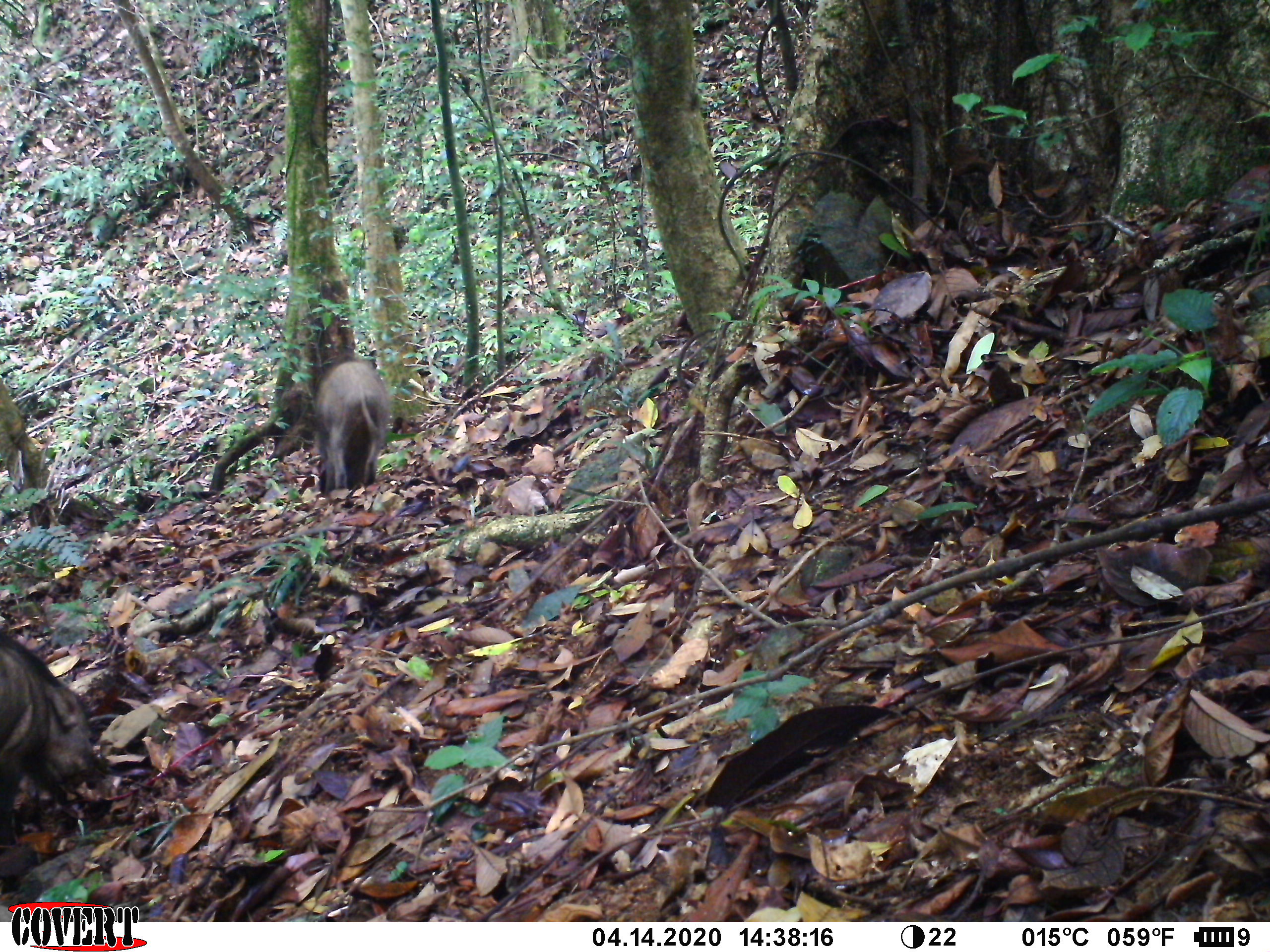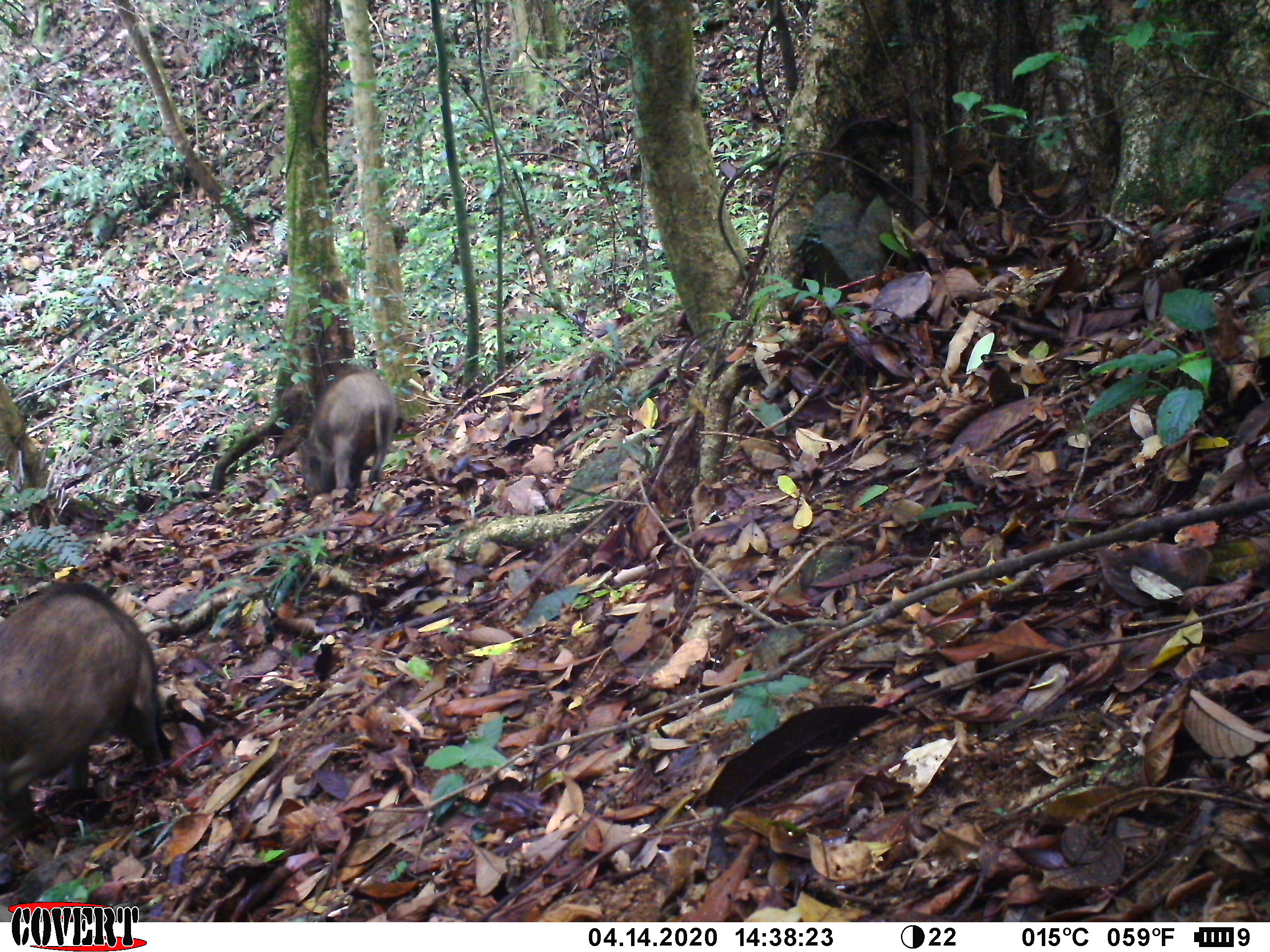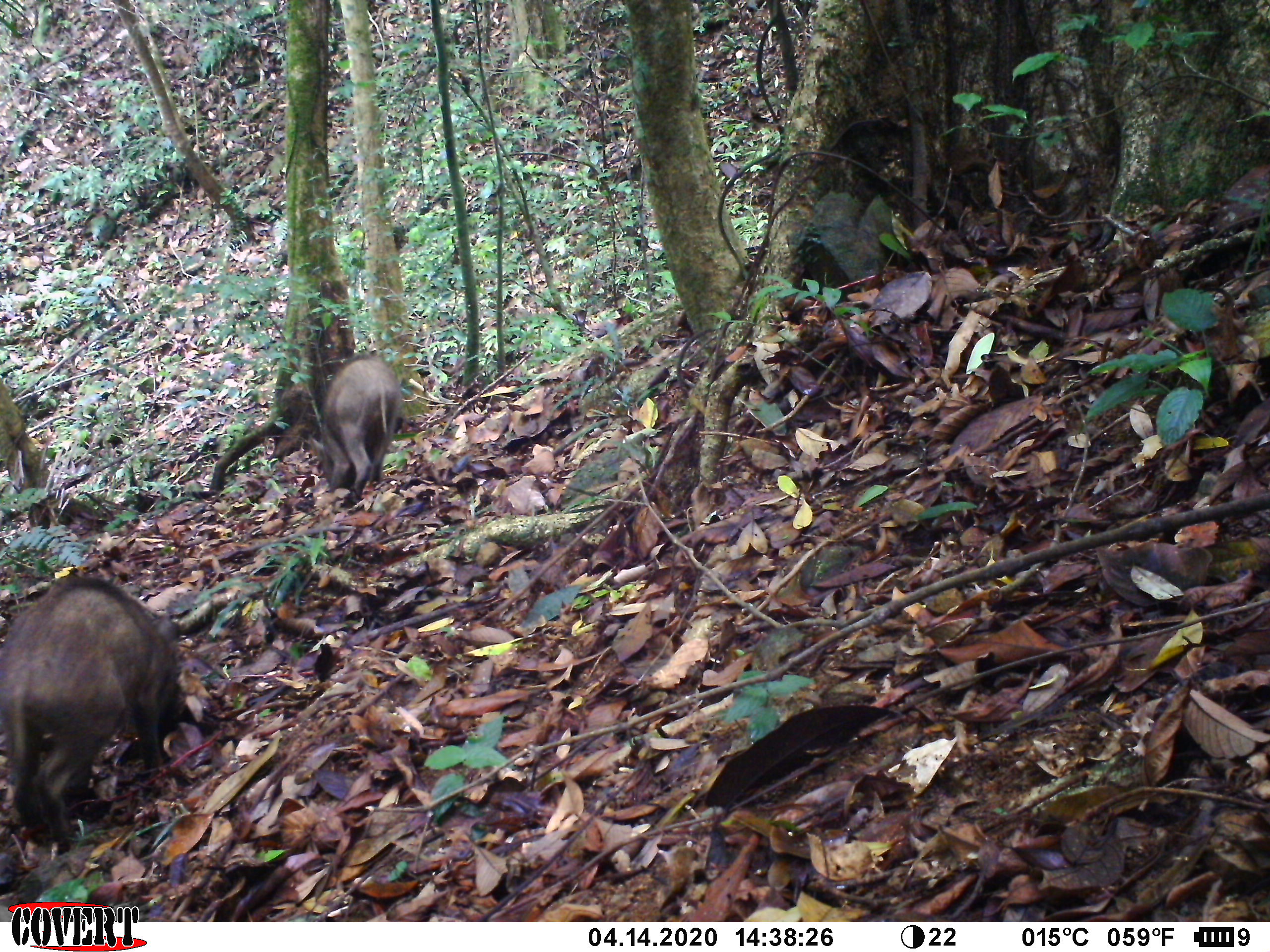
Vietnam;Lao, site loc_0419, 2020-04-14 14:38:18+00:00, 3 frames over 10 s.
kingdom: Animalia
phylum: Chordata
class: Mammalia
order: Artiodactyla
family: Suidae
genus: Sus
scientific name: Sus scrofa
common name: eurasian wild pig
Eurasian wild pig (Sus scrofa). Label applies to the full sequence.